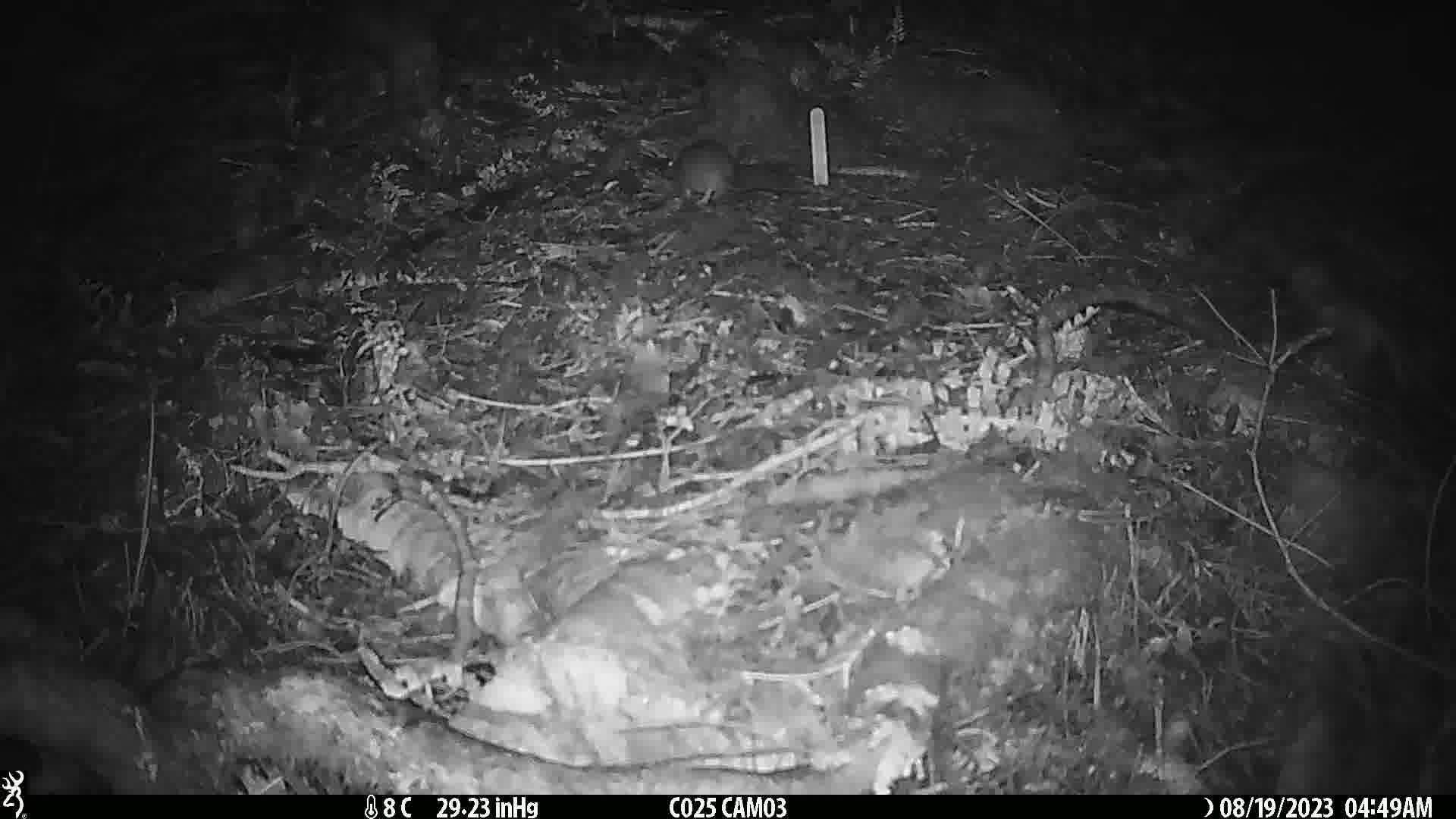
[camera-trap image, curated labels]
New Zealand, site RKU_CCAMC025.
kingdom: Animalia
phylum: Chordata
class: Mammalia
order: Rodentia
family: Muridae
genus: Rattus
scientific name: Rattus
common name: rat